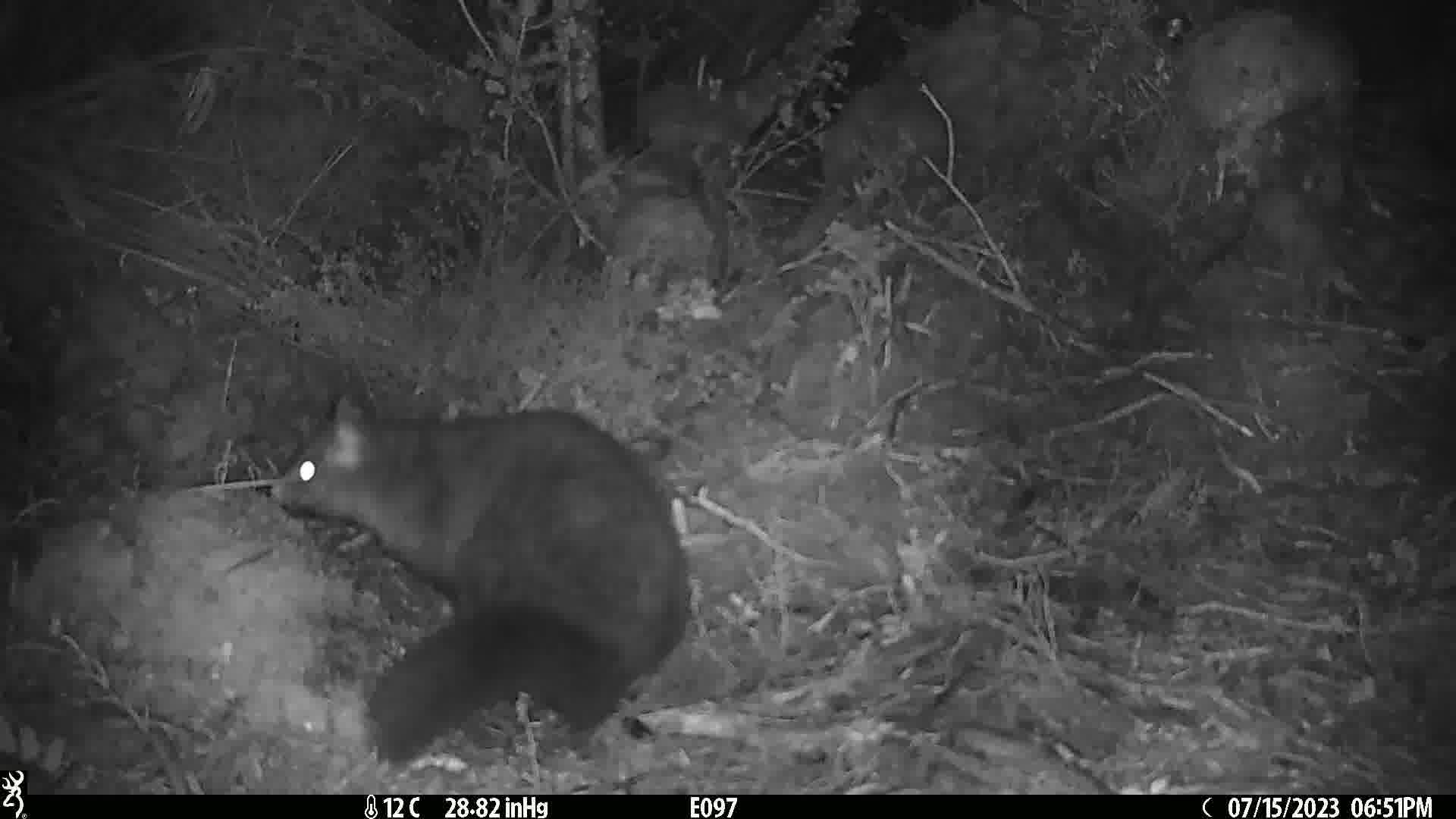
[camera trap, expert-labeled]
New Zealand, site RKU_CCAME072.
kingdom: Animalia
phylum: Chordata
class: Mammalia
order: Diprotodontia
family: Phalangeridae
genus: Trichosurus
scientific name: Trichosurus vulpecula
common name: common brushtail possum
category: possum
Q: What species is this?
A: Possum (common brushtail possum) (Trichosurus vulpecula).